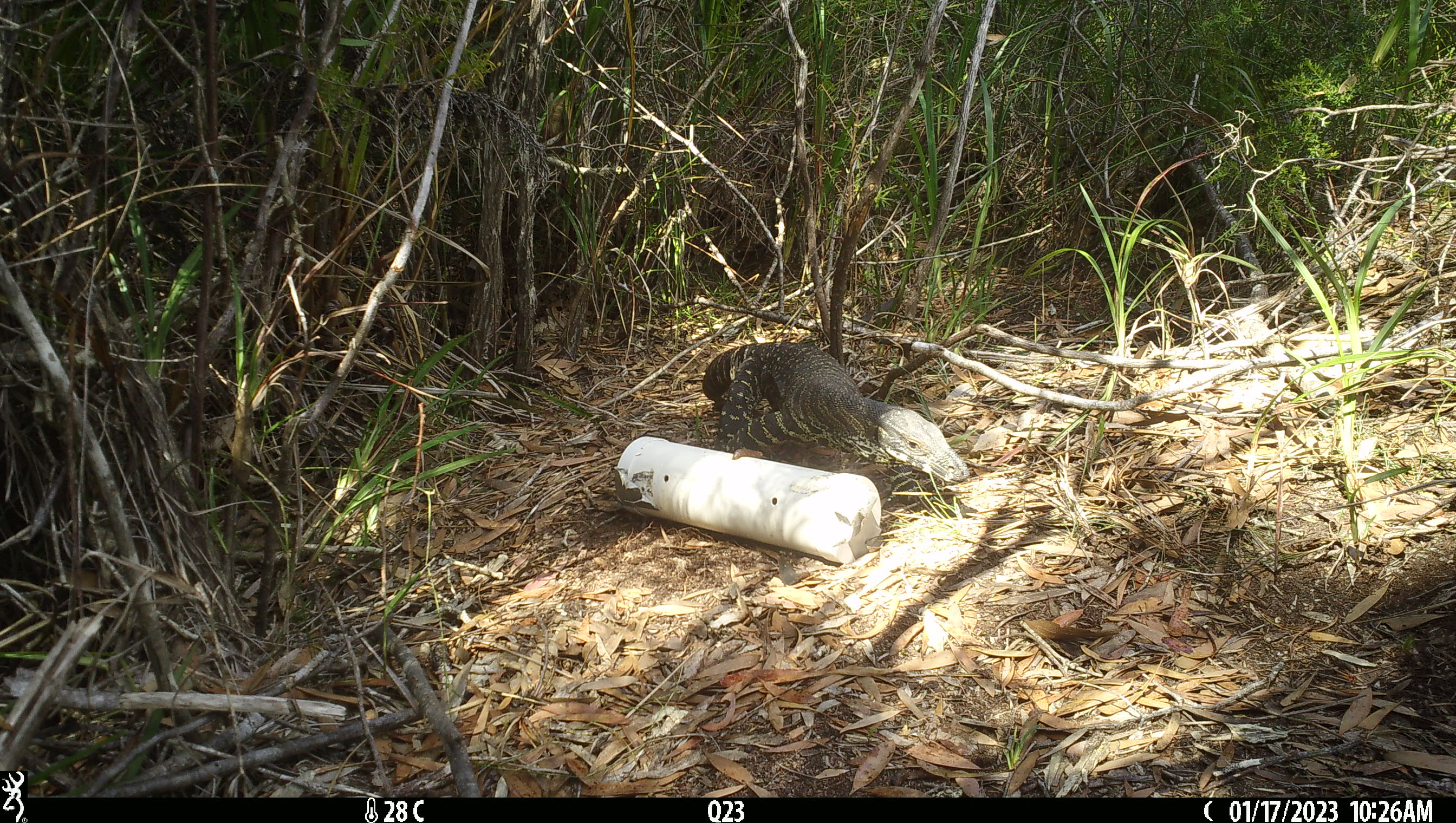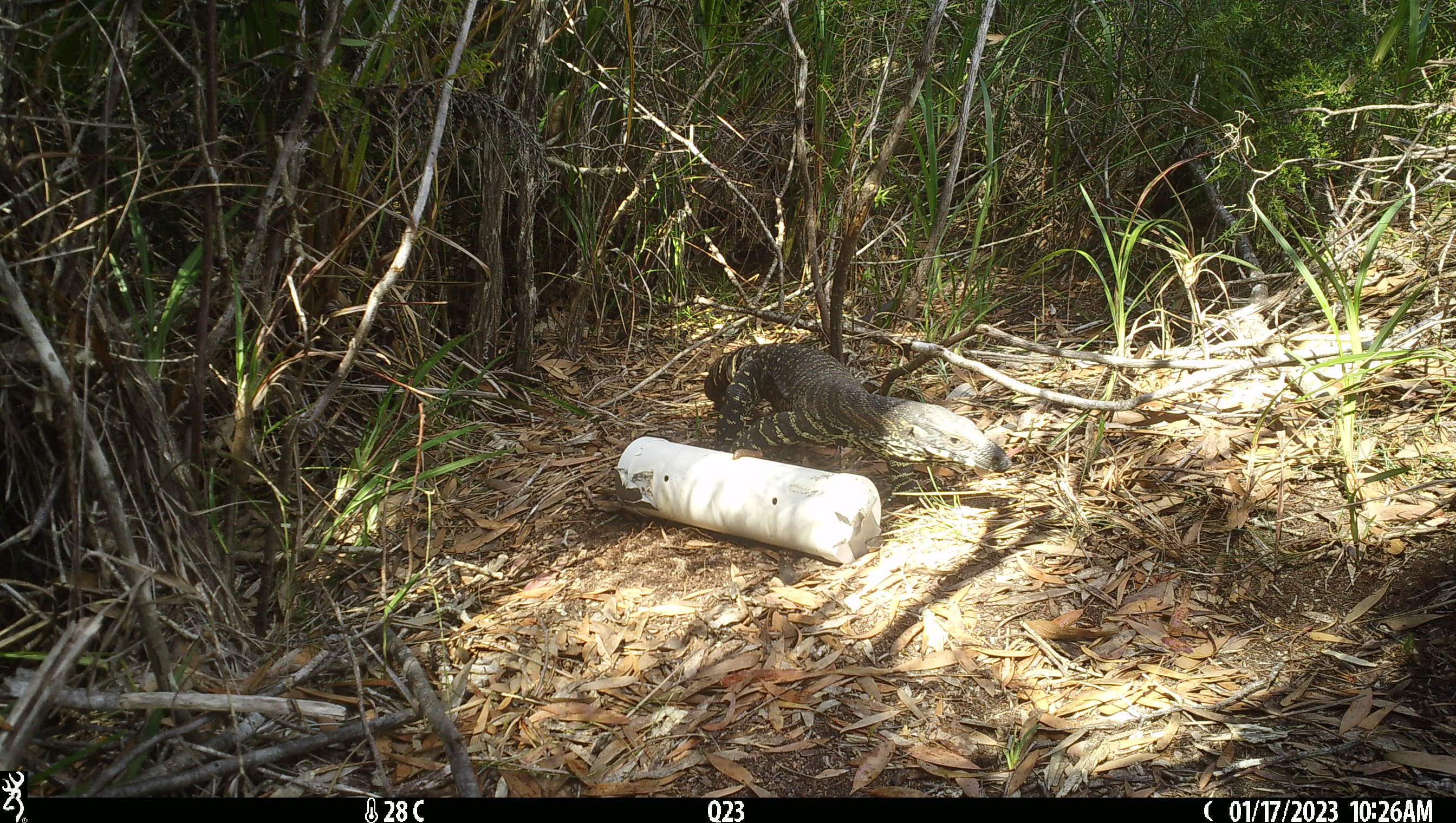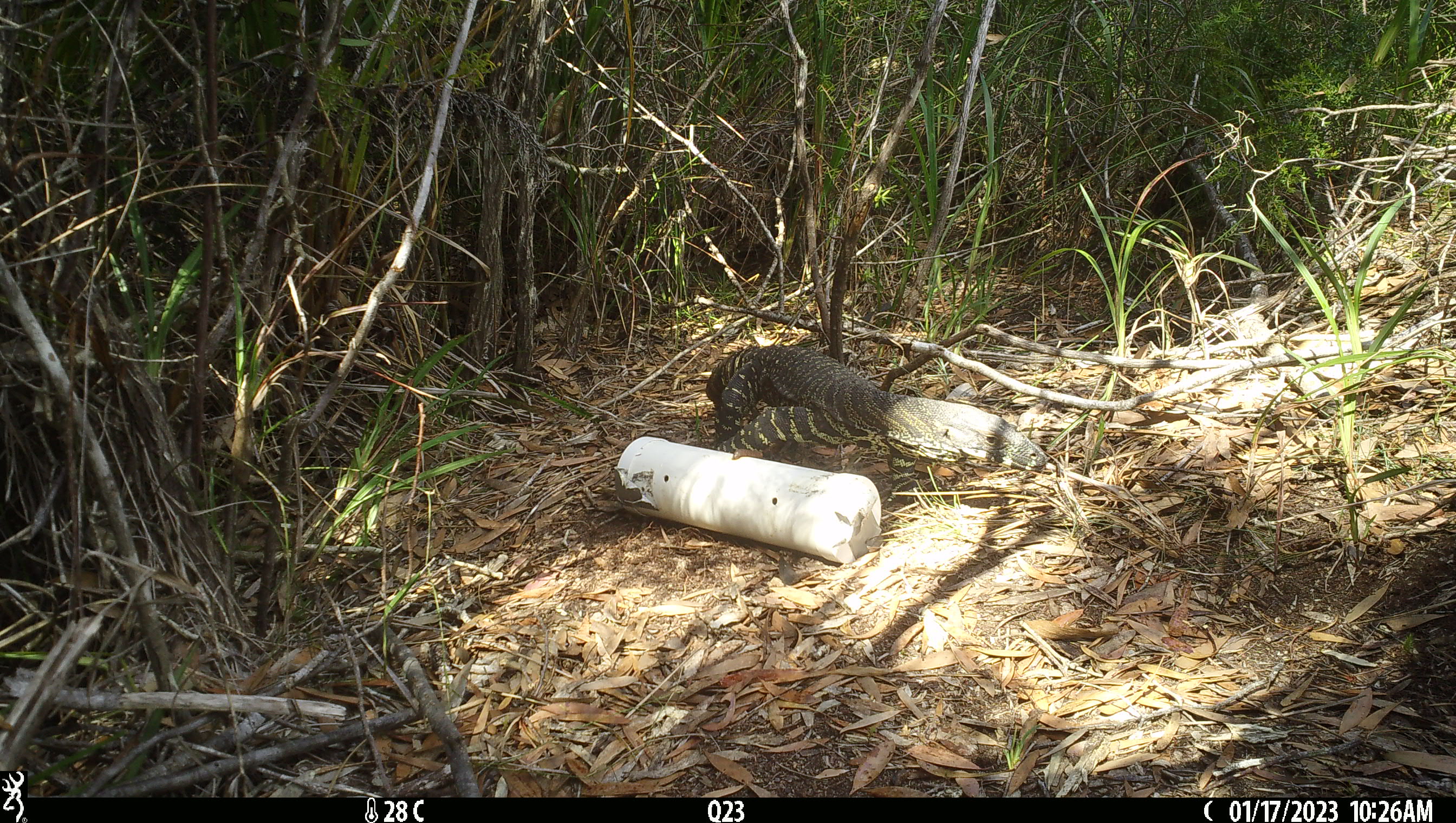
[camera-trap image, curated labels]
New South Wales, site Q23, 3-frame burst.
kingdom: Animalia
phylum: Chordata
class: Reptilia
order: Squamata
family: Varanidae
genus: Varanus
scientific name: Varanus varius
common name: lace monitor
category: goanna